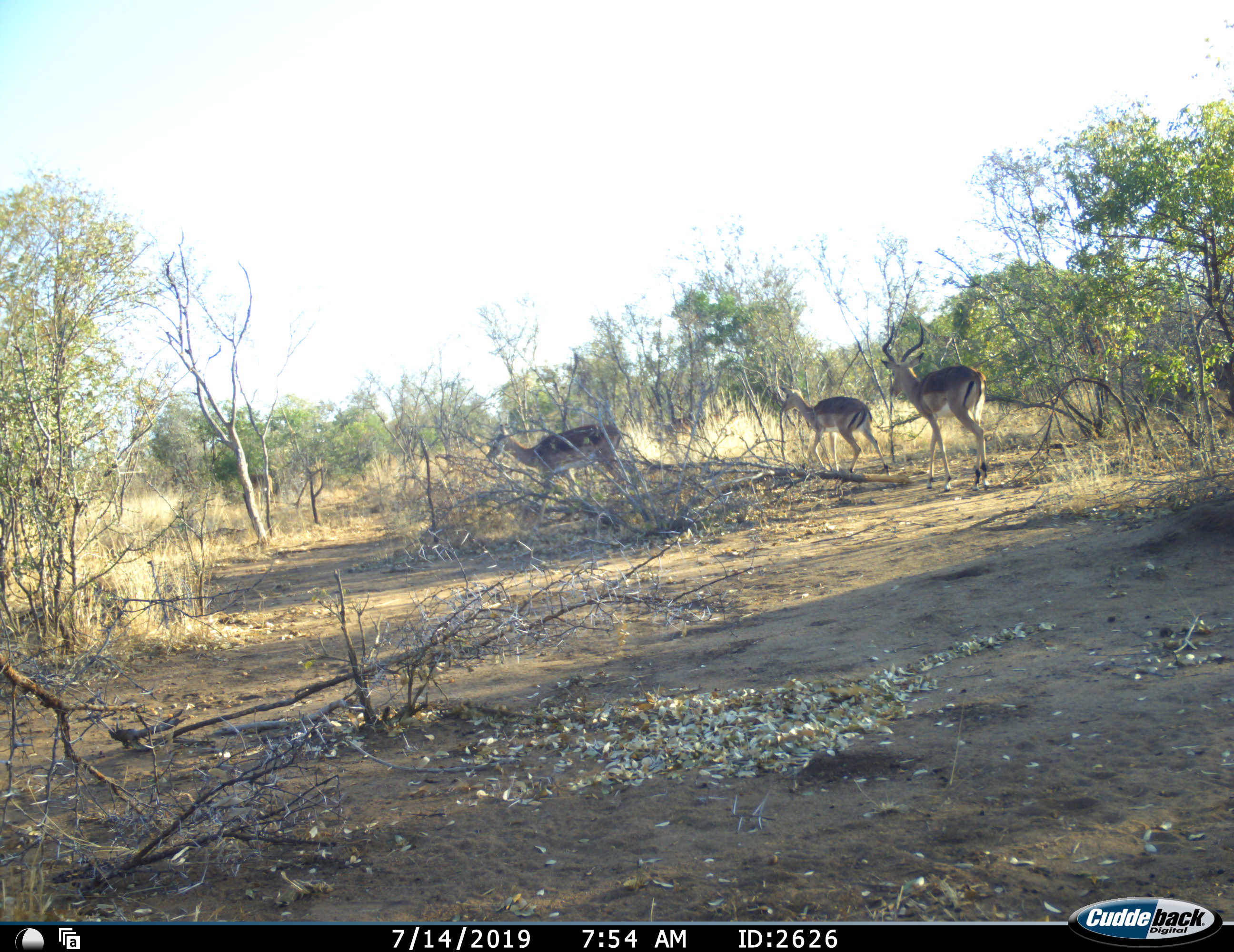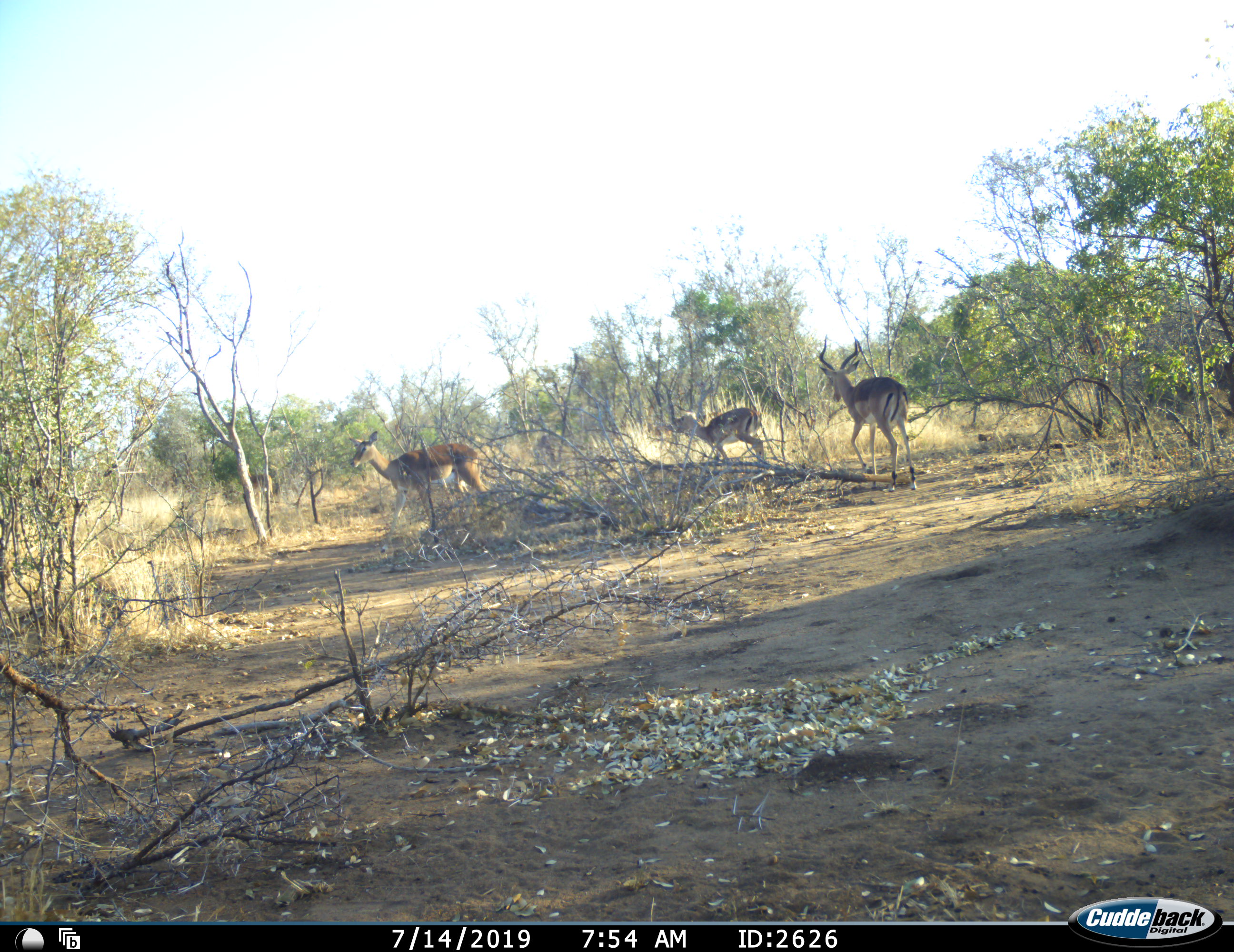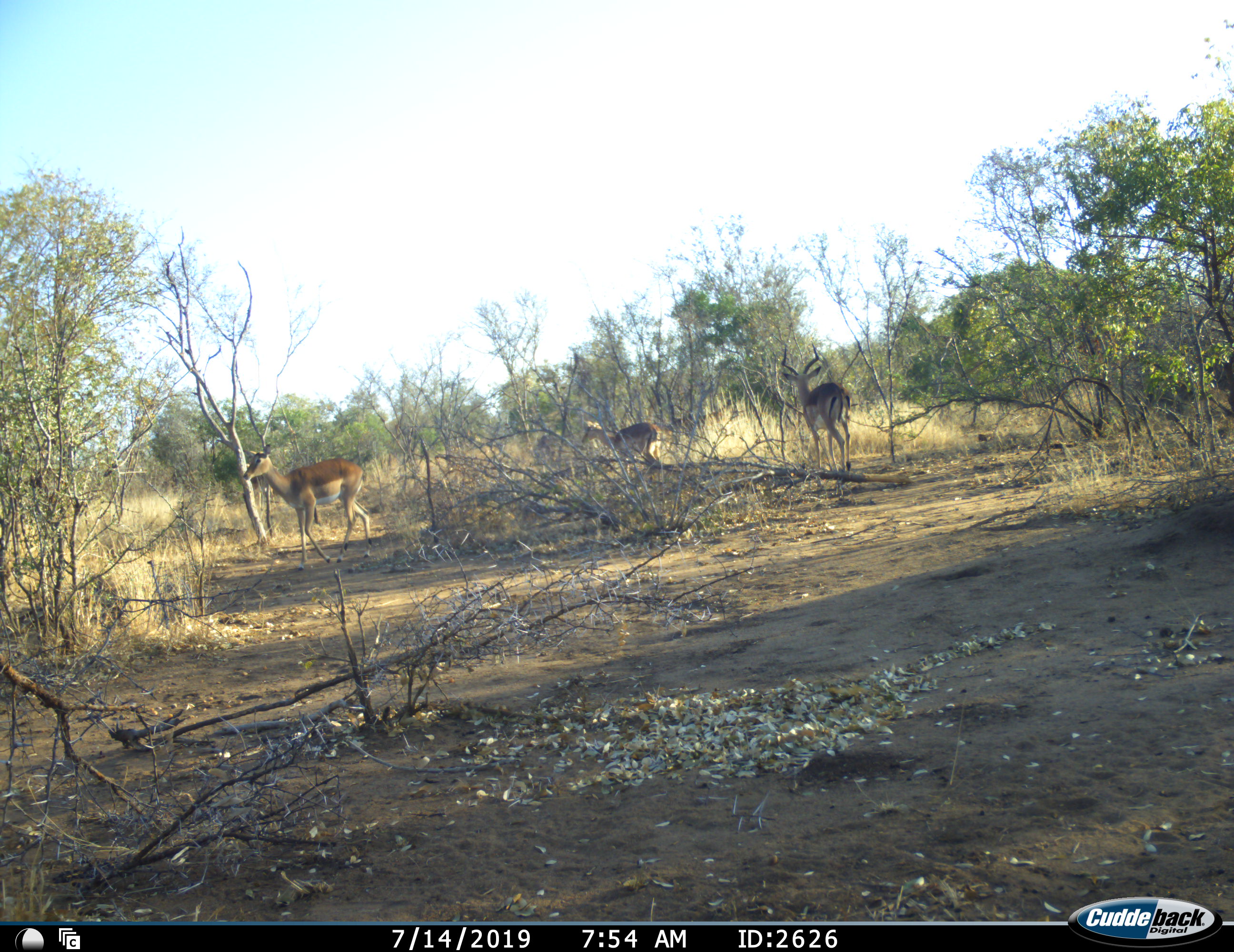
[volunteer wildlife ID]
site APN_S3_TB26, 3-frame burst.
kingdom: Animalia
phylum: Chordata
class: Mammalia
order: Artiodactyla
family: Bovidae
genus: Aepyceros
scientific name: Aepyceros melampus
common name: impala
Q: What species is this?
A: Impala (Aepyceros melampus).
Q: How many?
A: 3.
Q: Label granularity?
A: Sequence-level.